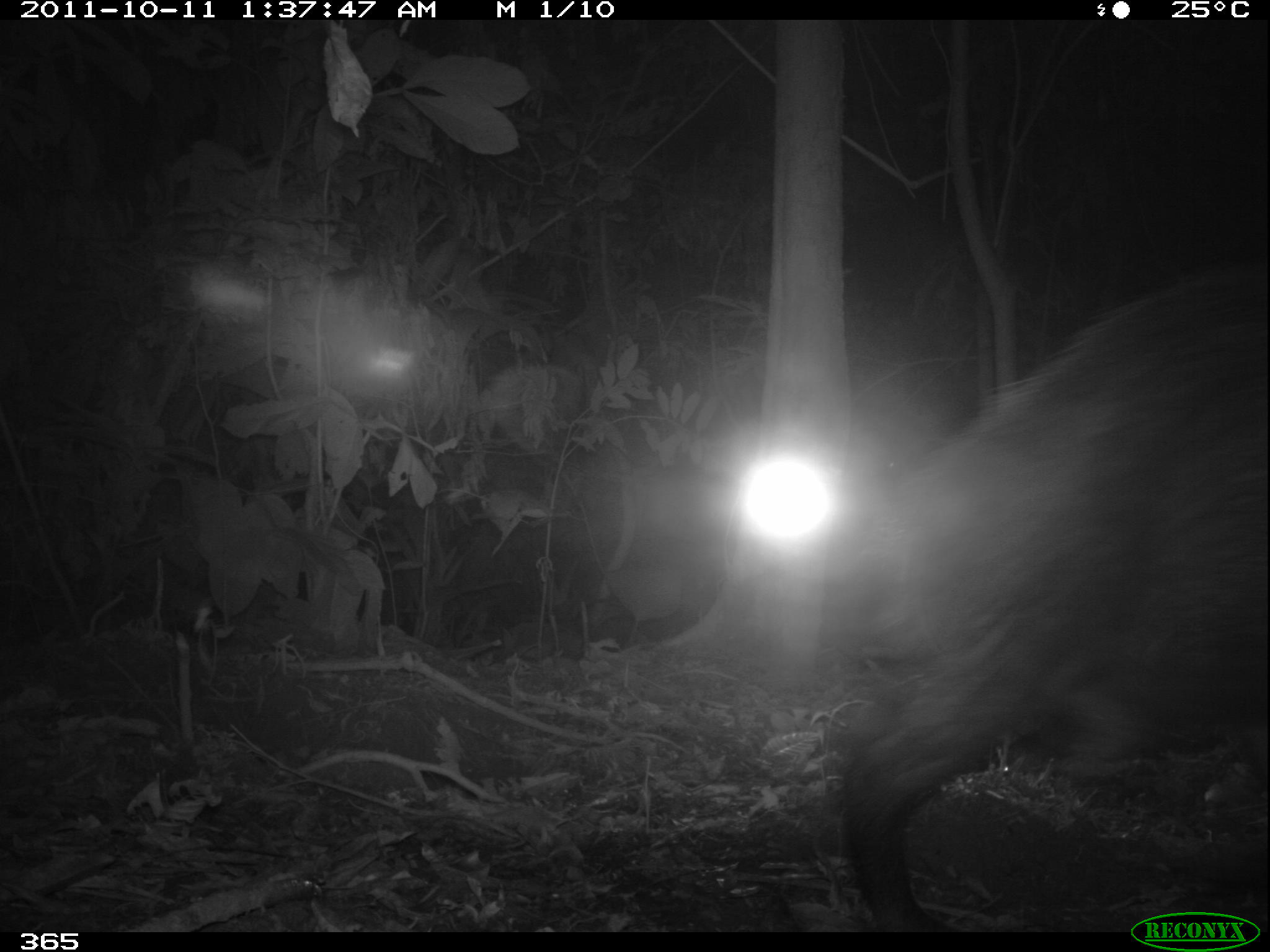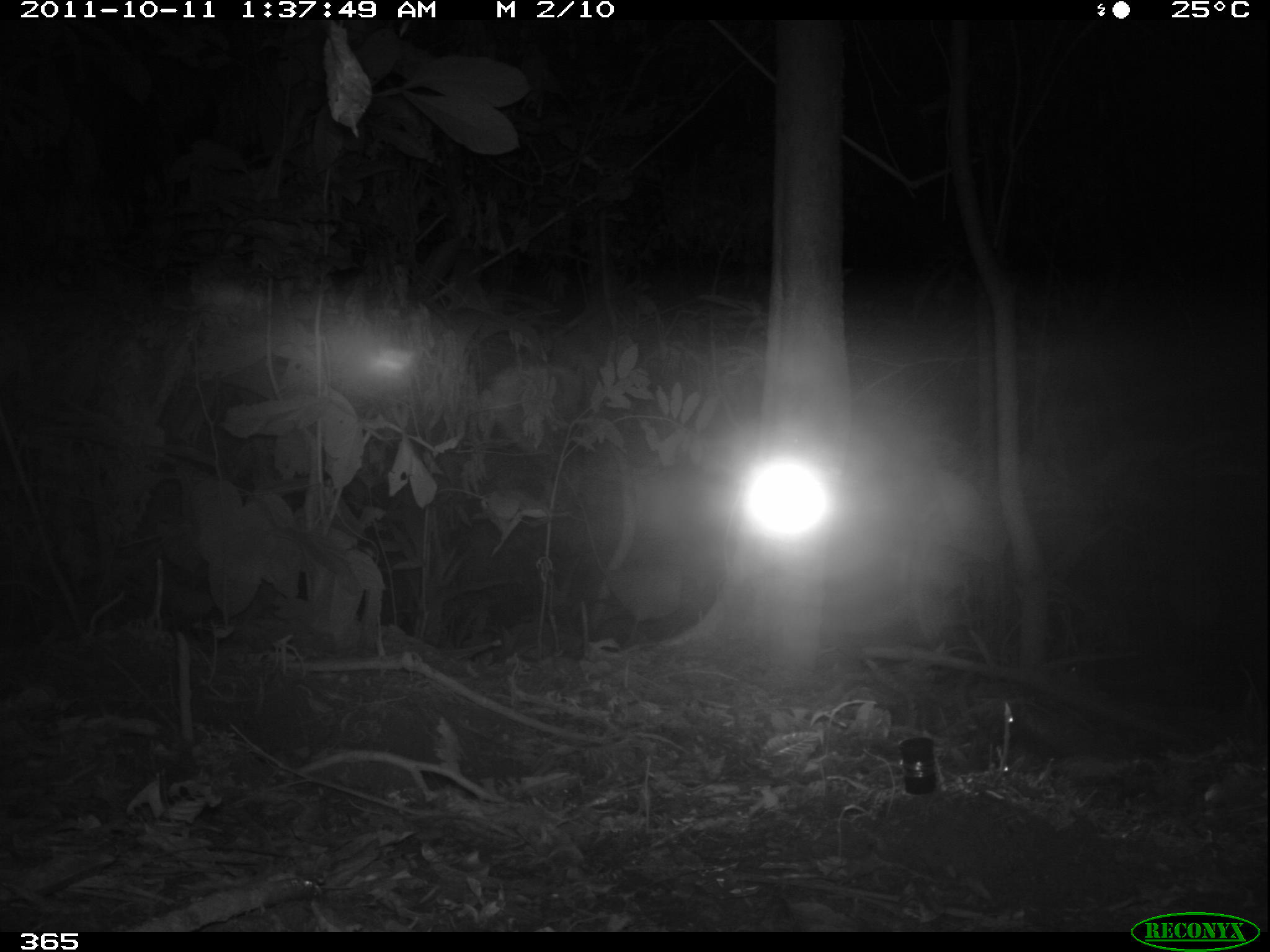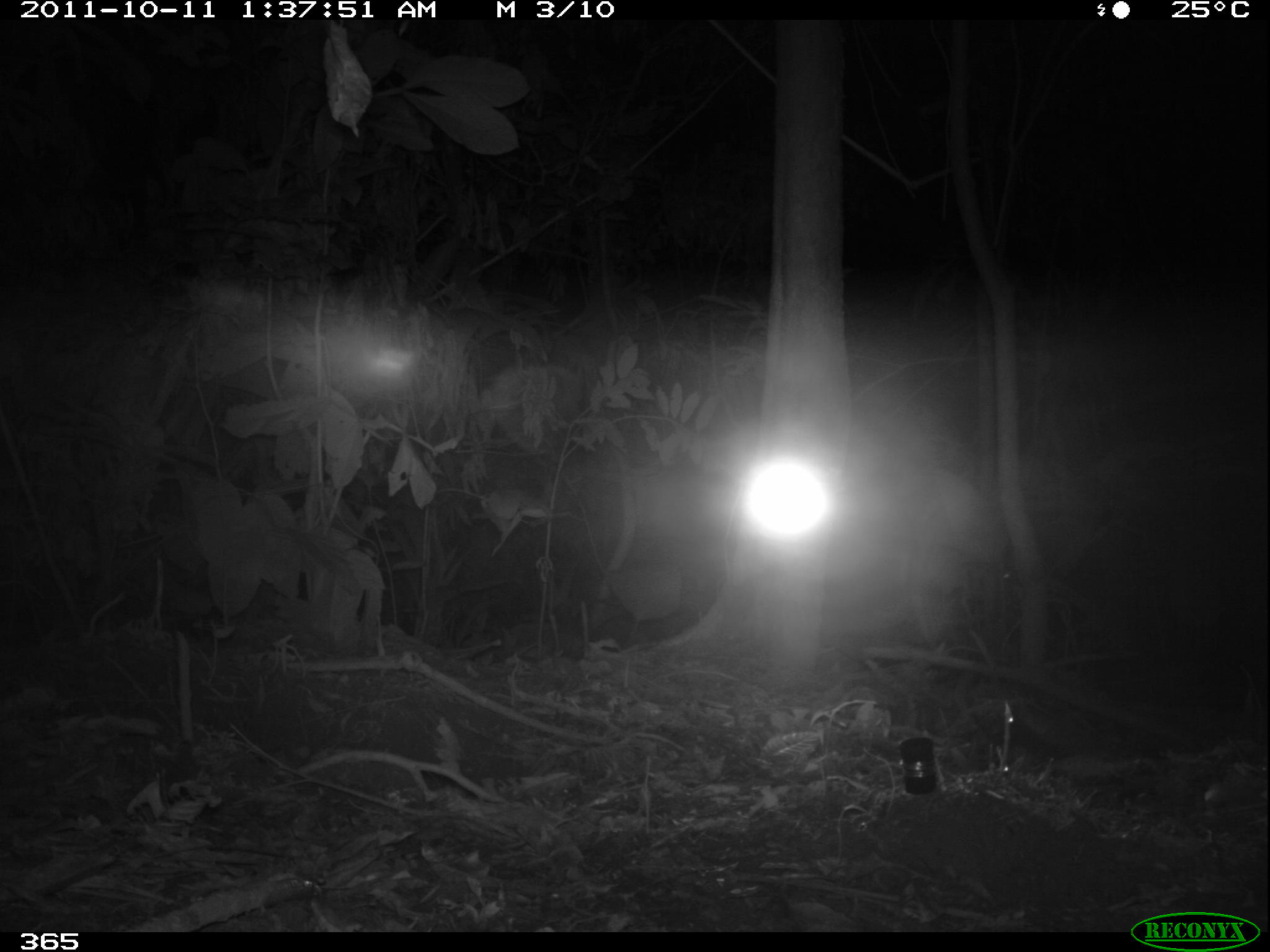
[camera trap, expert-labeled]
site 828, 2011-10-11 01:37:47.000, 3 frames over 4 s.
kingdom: Animalia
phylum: Chordata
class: Mammalia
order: Artiodactyla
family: Tayassuidae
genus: Tayassu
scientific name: Tayassu pecari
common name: white-lipped peccary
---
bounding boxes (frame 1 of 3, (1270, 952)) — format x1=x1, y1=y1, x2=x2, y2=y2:
tayassu pecari: x1=847, y1=283, x2=1270, y2=932